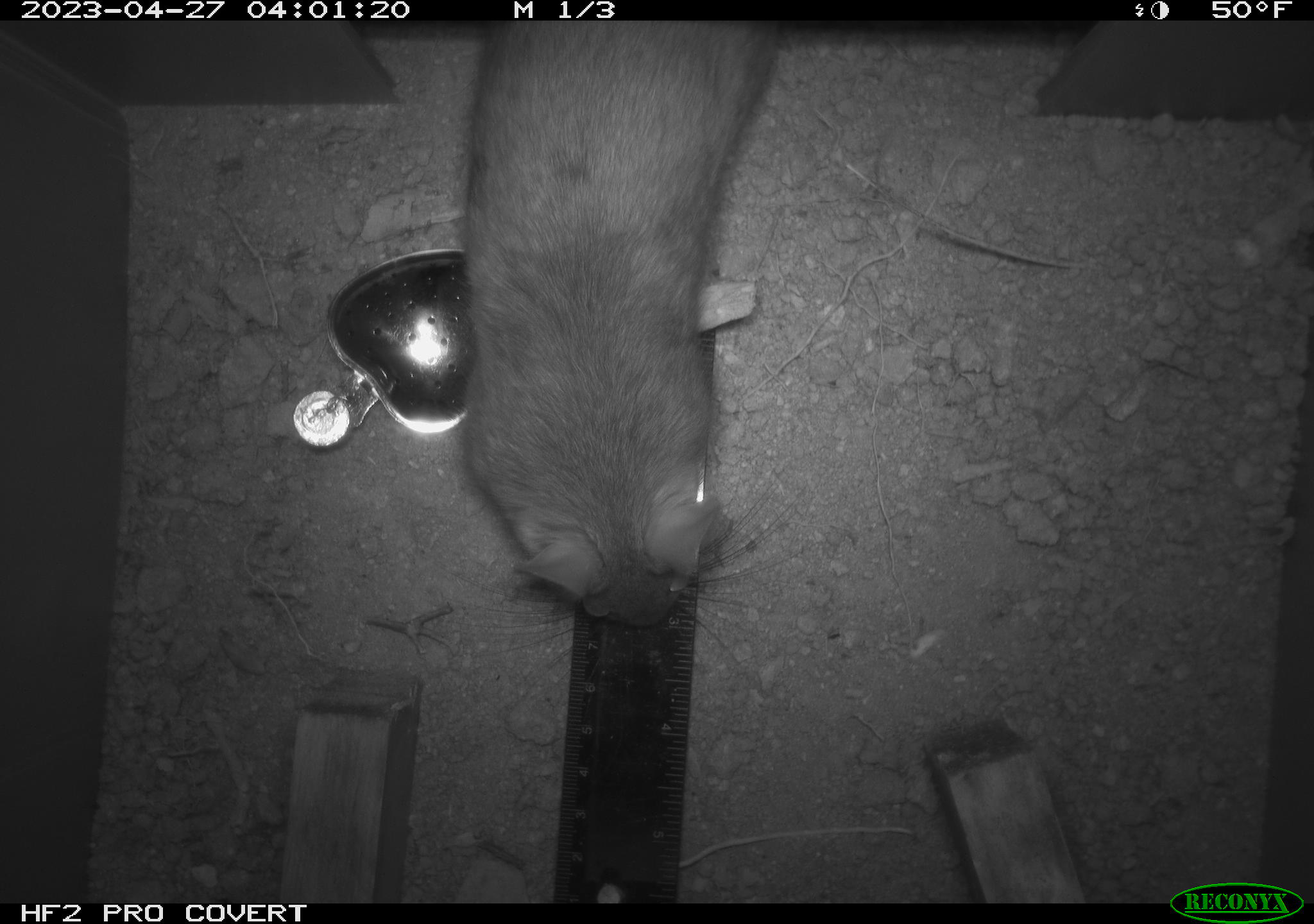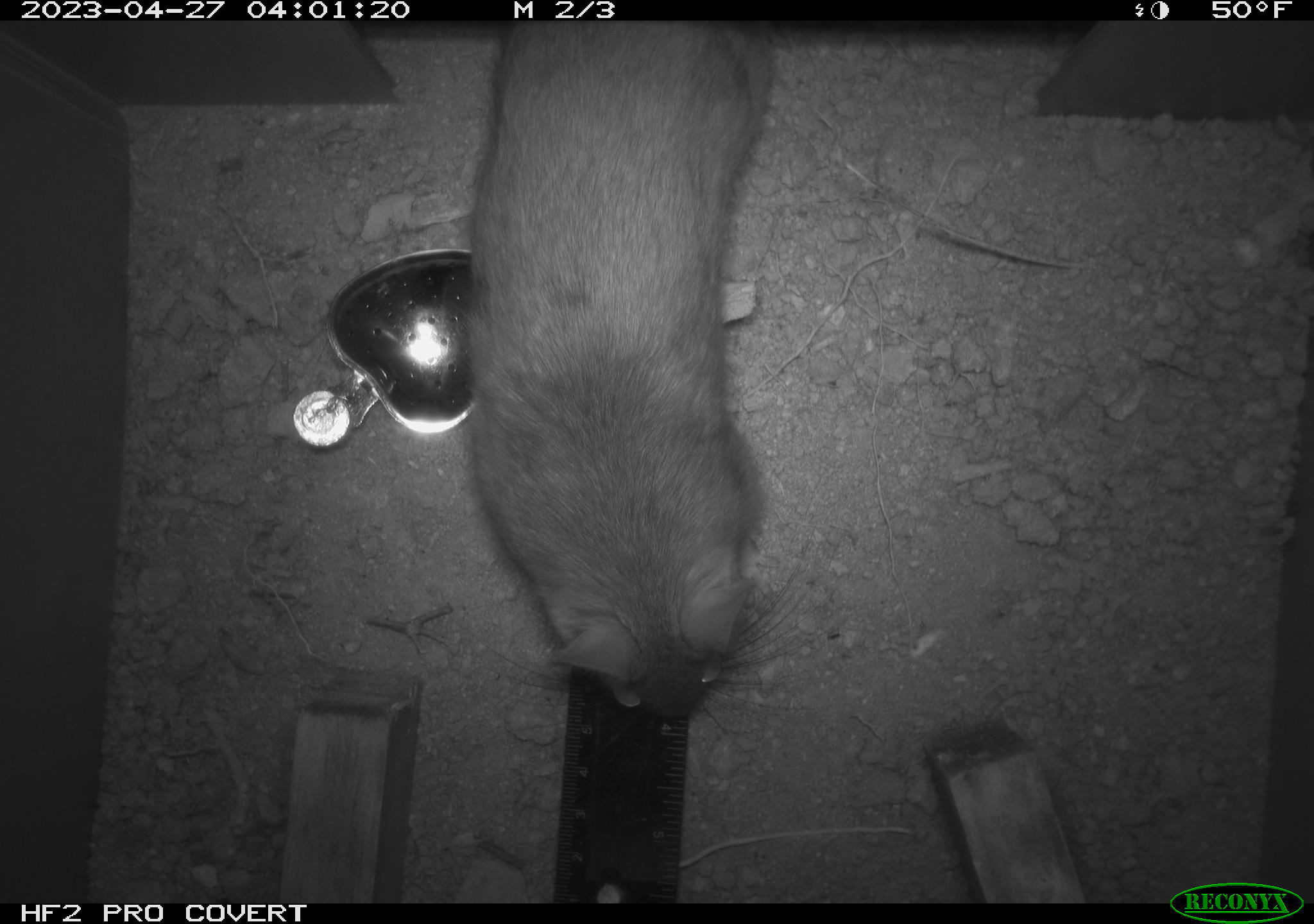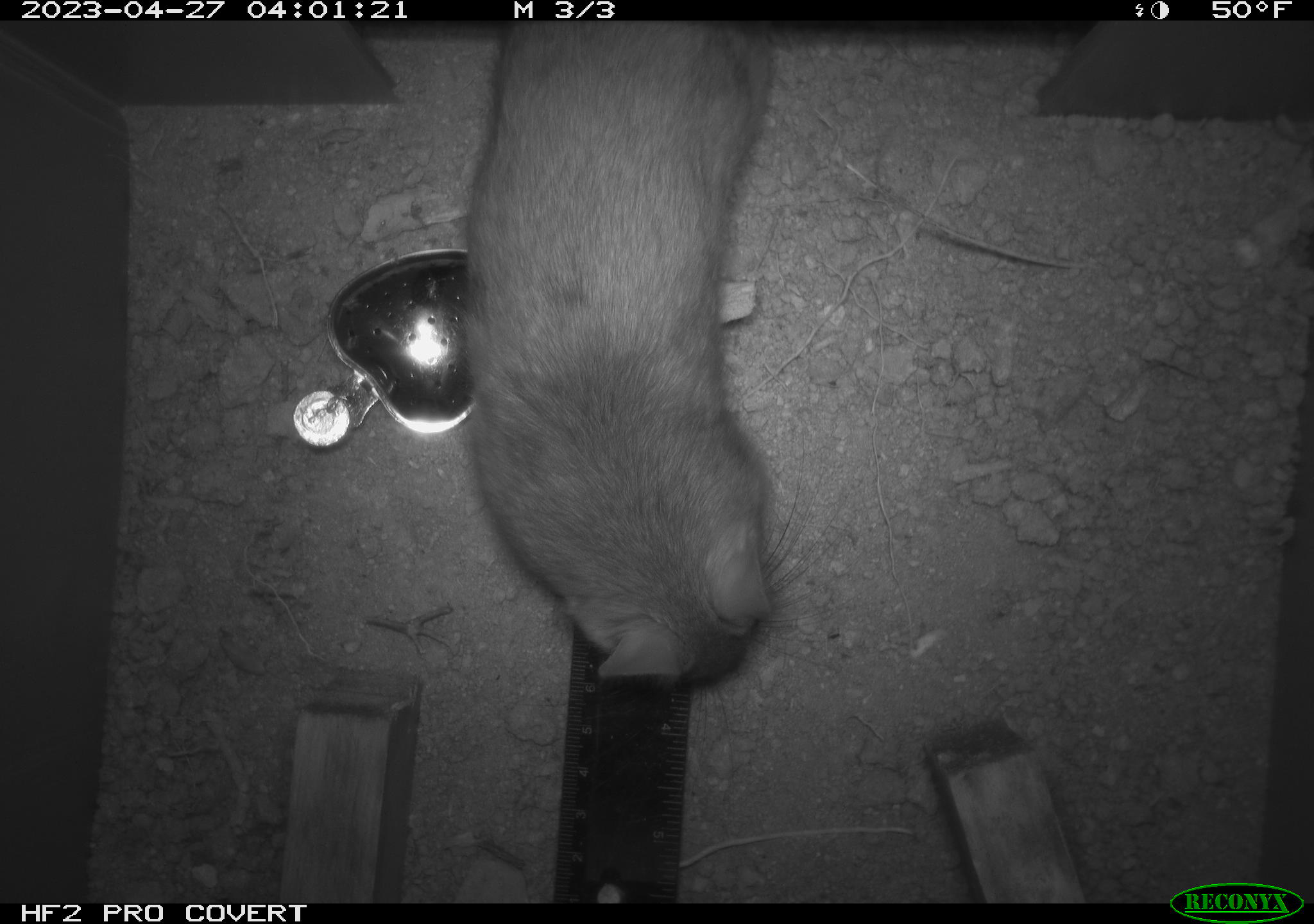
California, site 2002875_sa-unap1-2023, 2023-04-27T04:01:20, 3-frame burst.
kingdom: Animalia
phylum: Chordata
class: Mammalia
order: Rodentia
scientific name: Rodentia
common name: mouse species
Mouse species (Rodentia).